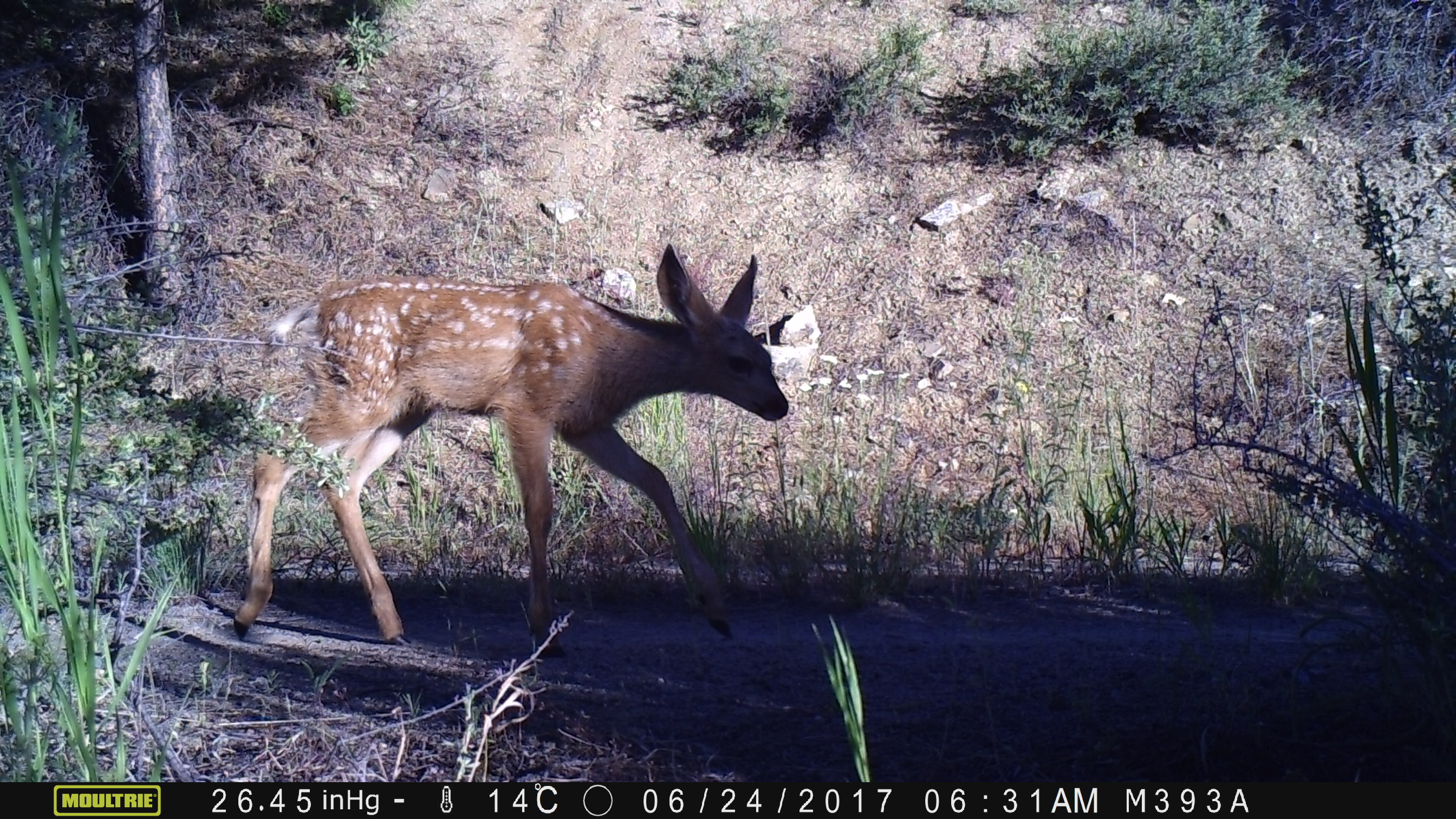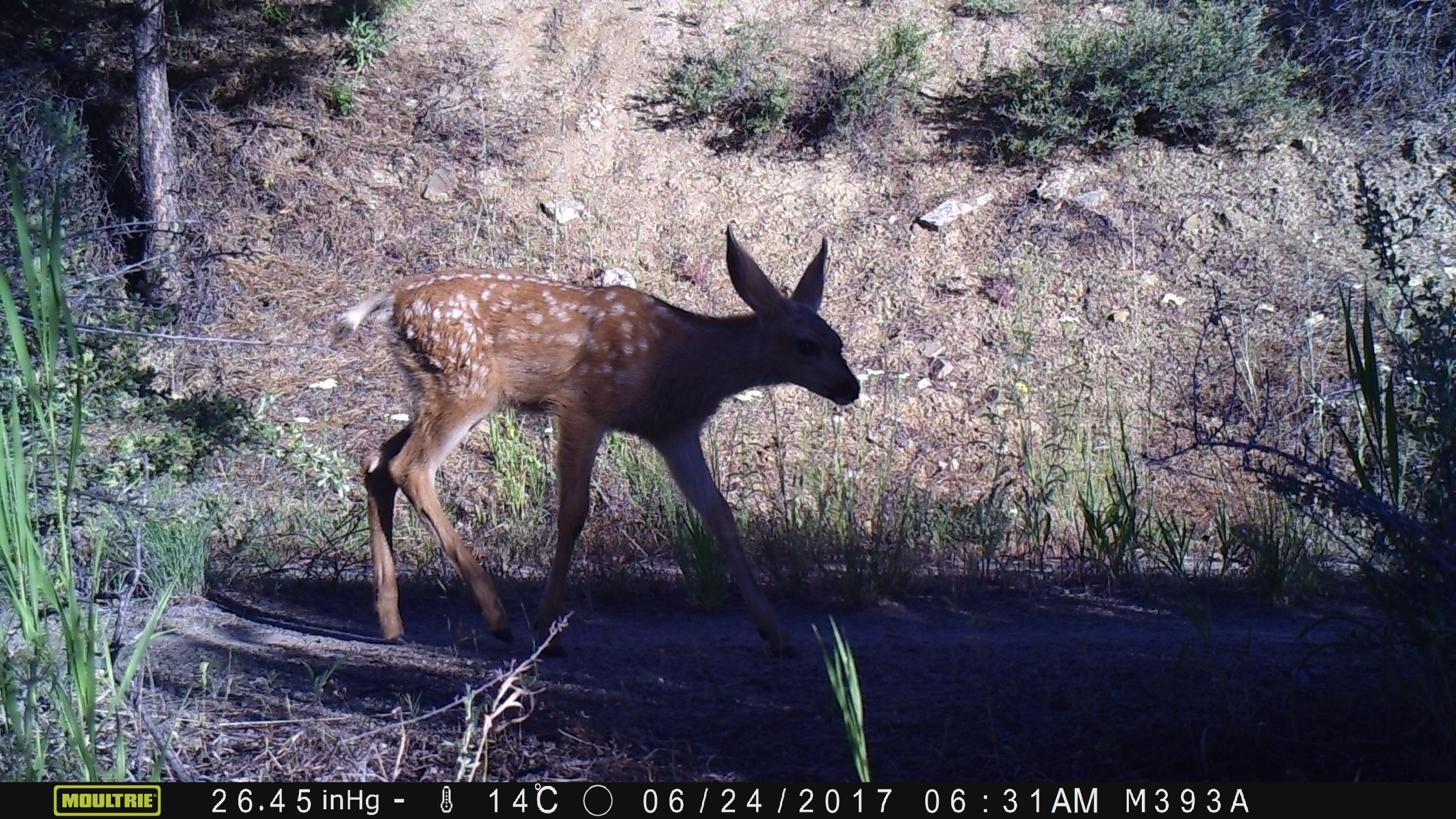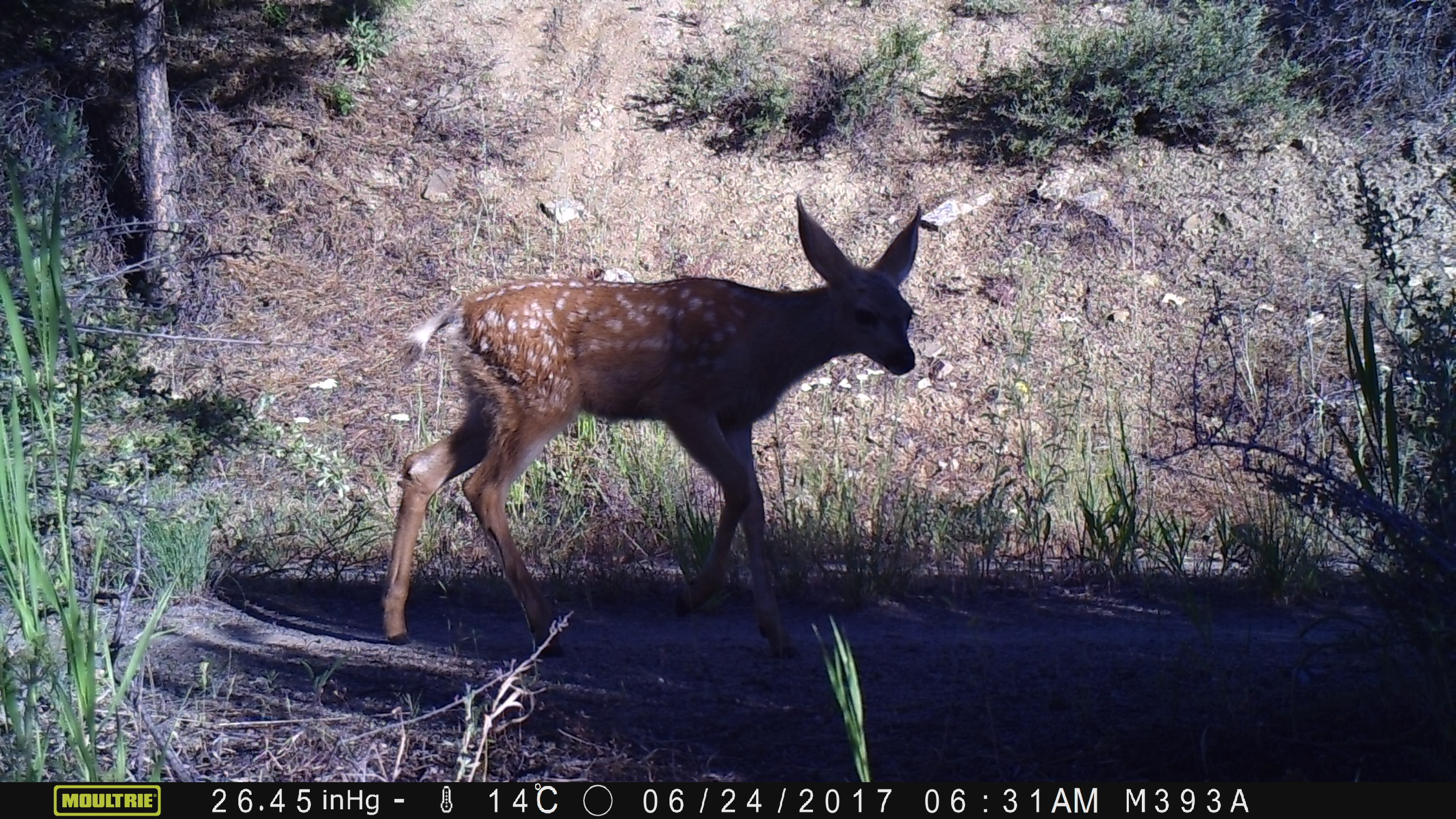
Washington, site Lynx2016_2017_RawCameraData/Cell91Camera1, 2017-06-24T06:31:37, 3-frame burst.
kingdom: Animalia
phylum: Chordata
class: Mammalia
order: Artiodactyla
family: Cervidae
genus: Odocoileus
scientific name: Odocoileus hemionus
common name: mule deer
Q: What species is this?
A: Odocoileus hemionus (mule deer).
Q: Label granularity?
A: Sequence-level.